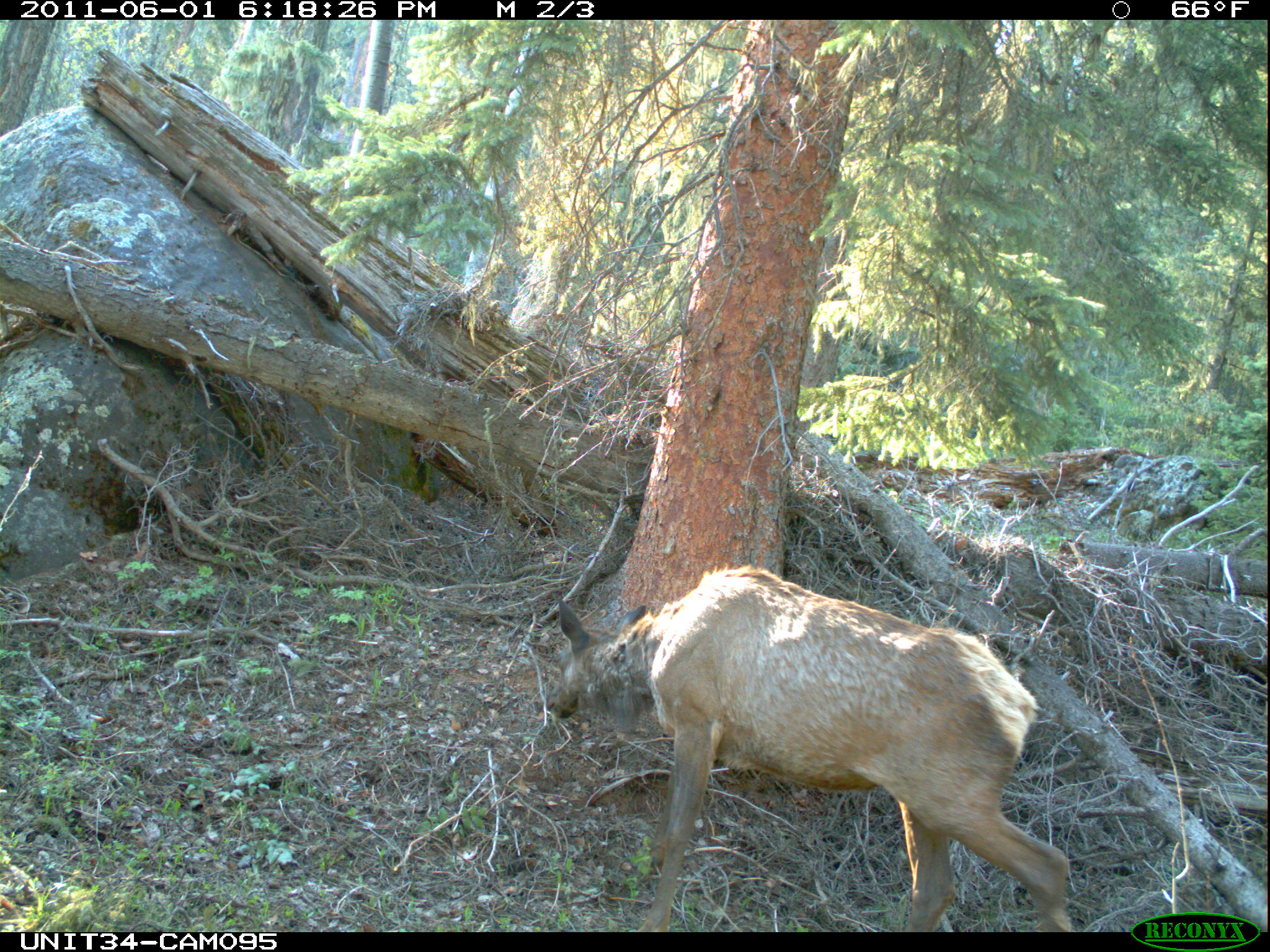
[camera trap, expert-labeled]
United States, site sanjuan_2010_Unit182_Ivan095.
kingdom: Animalia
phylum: Chordata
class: Mammalia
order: Artiodactyla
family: Cervidae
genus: Cervus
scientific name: Cervus elaphus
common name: red deer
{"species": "Cervus elaphus (red deer)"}